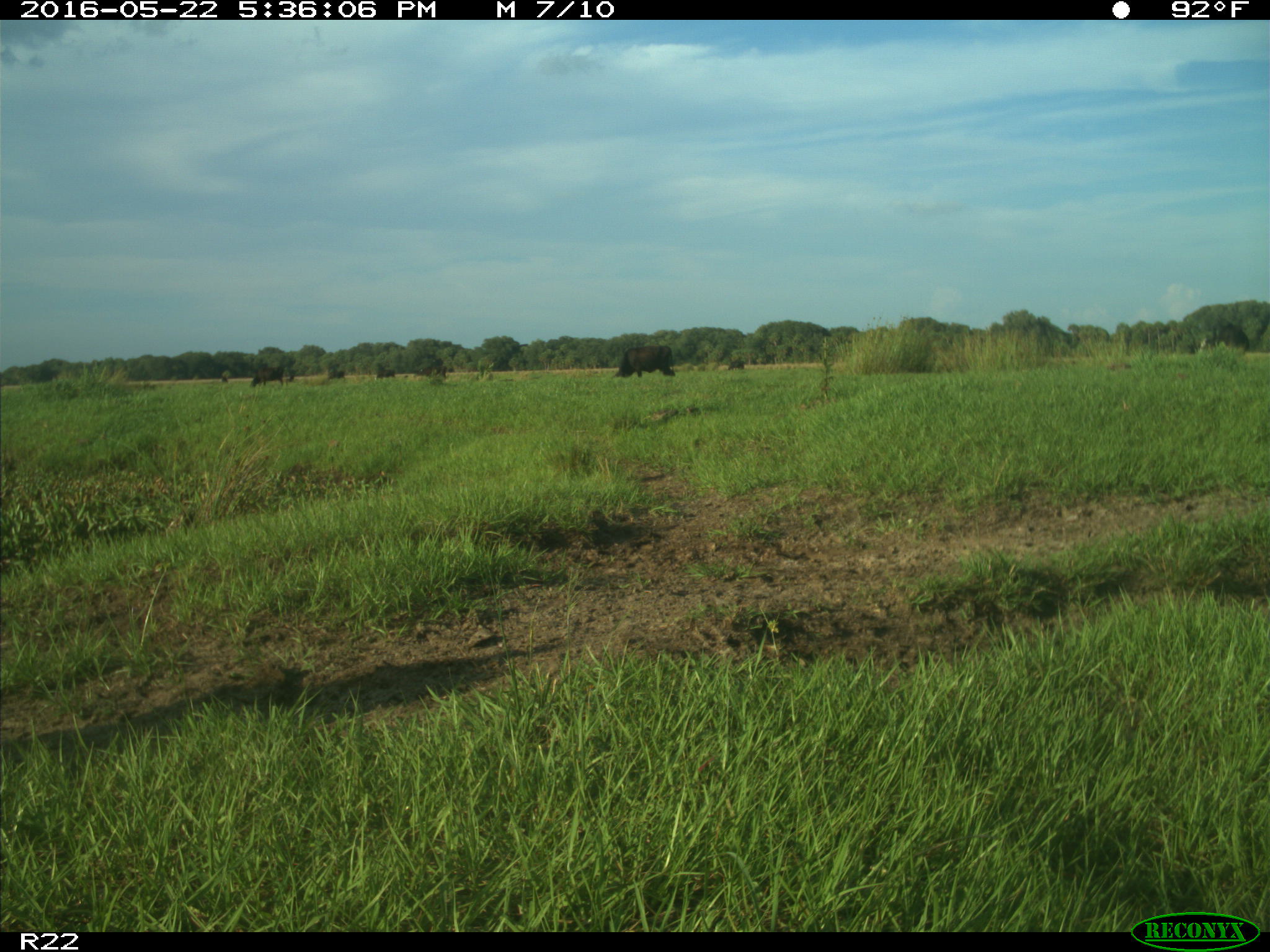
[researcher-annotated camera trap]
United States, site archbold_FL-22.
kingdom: Animalia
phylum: Chordata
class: Mammalia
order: Artiodactyla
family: Bovidae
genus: Bos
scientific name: Bos taurus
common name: domestic cow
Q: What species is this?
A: Bos taurus (domestic cow).